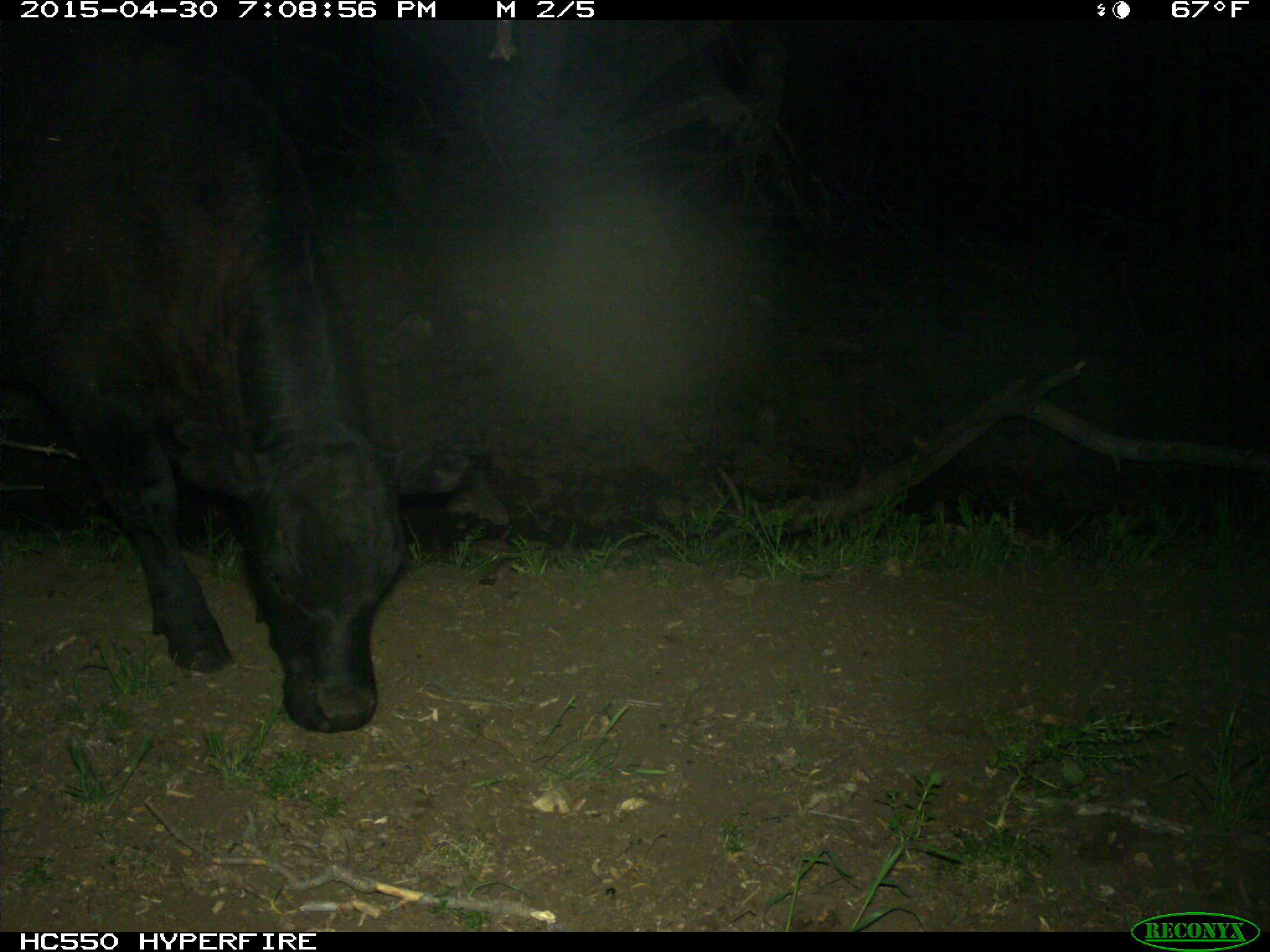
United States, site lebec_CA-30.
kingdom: Animalia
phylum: Chordata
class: Mammalia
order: Artiodactyla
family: Bovidae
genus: Bos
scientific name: Bos taurus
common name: domestic cow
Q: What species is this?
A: Bos taurus (domestic cow).